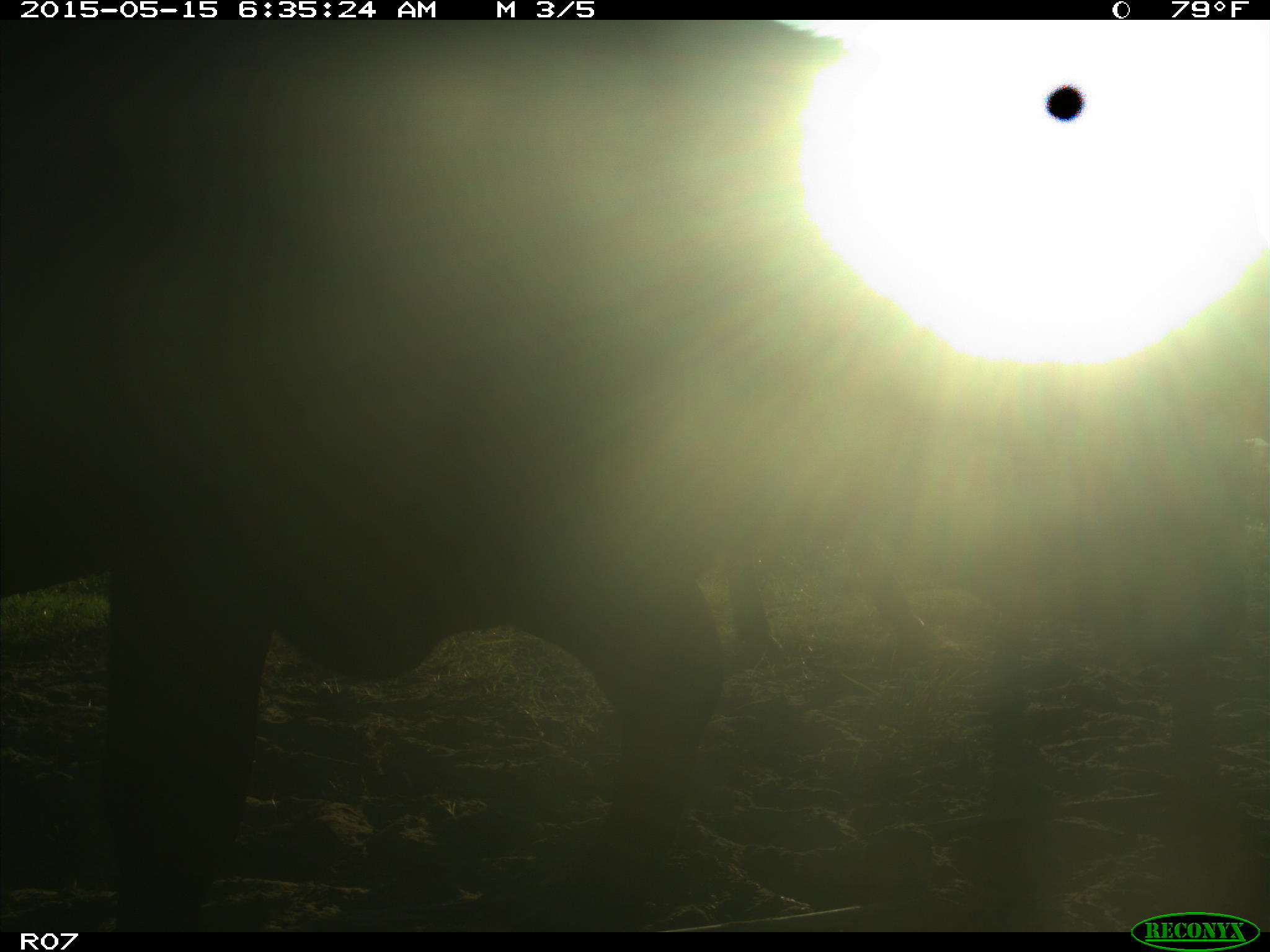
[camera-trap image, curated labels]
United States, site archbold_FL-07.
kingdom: Animalia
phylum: Chordata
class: Mammalia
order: Artiodactyla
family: Bovidae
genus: Bos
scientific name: Bos taurus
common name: domestic cow